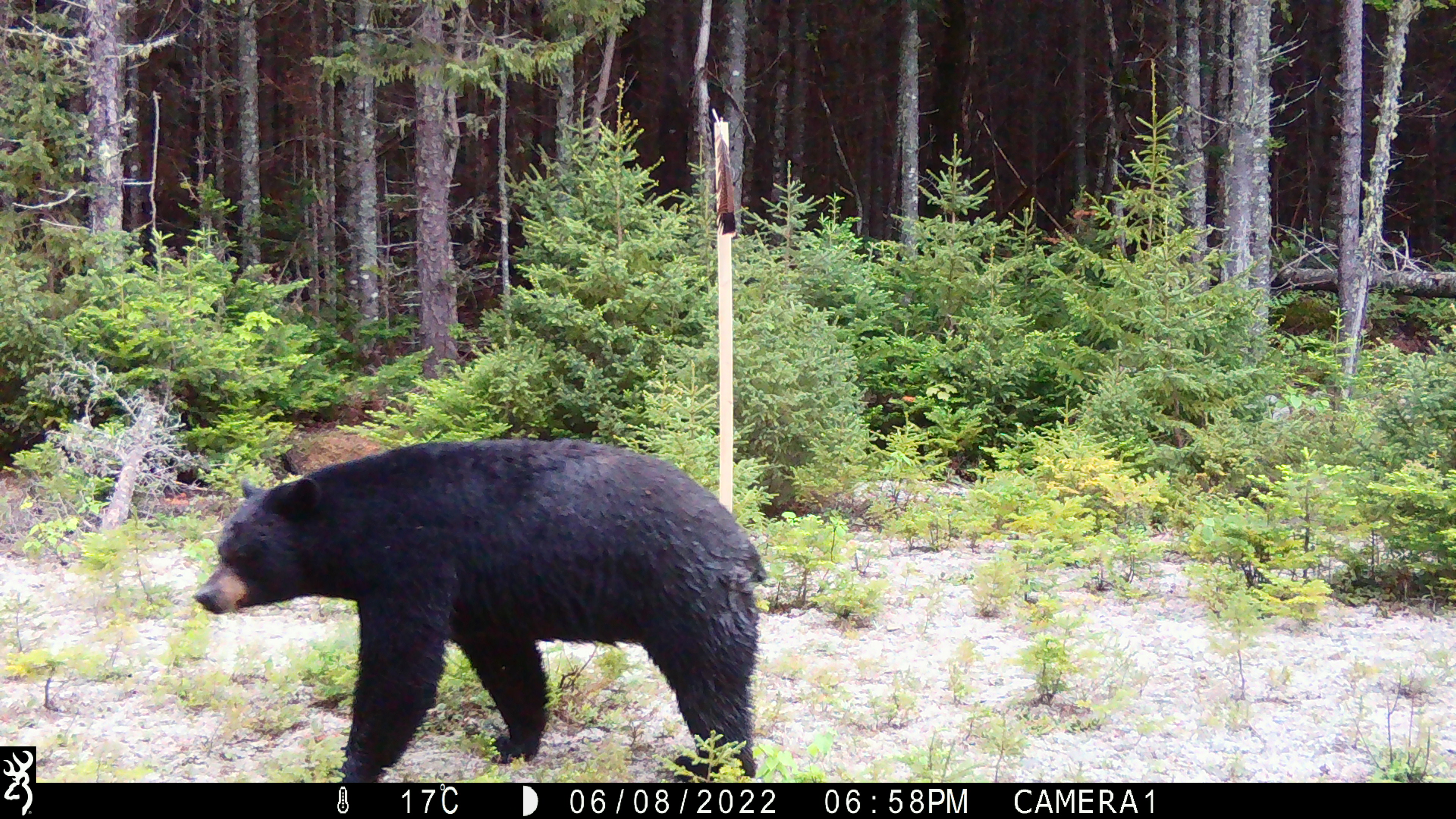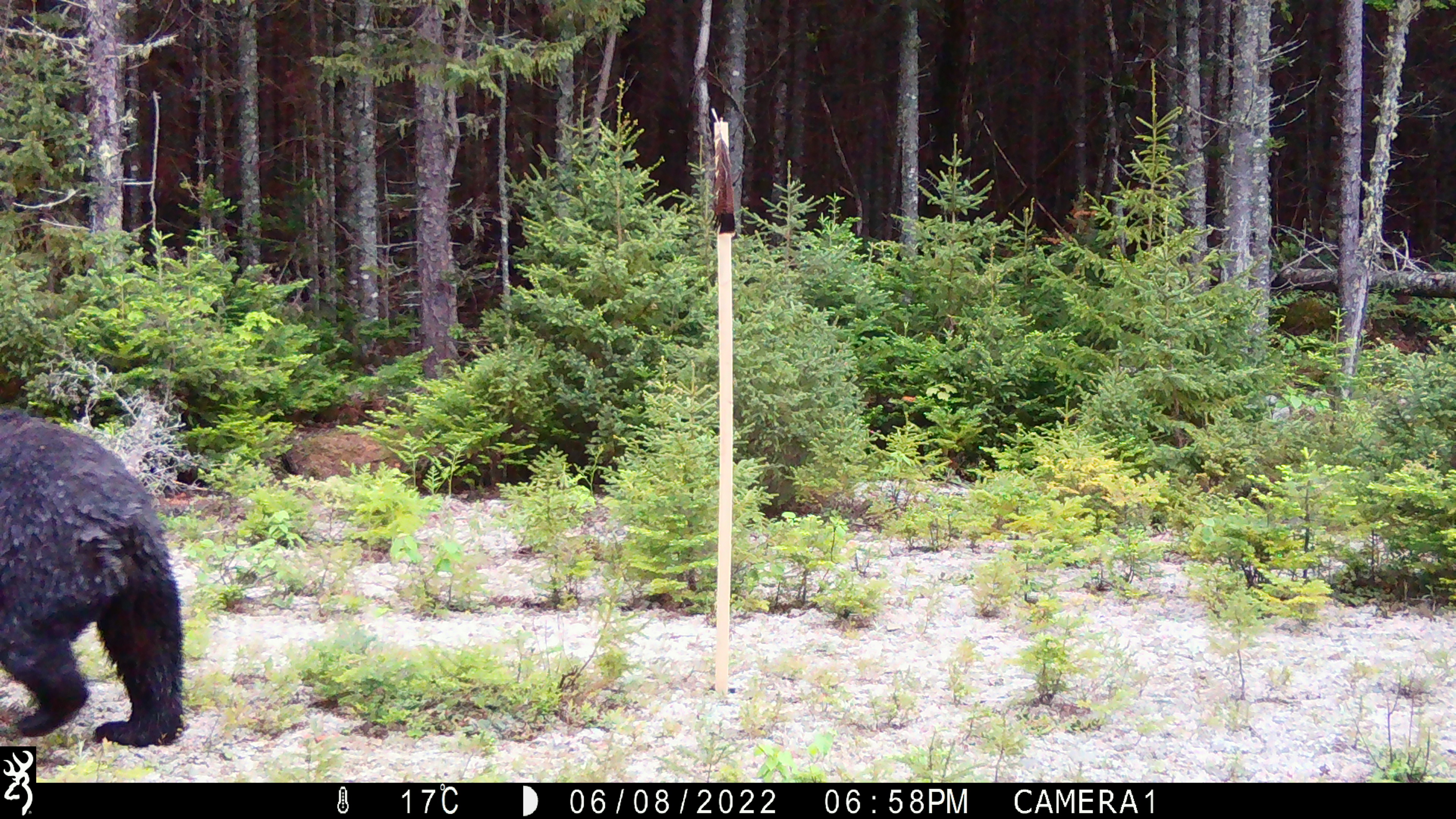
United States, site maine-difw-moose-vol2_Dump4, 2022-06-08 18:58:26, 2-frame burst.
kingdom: Animalia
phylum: Chordata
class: Mammalia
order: Carnivora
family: Ursidae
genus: Ursus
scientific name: Ursus americanus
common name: black bear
Black bear (Ursus americanus).